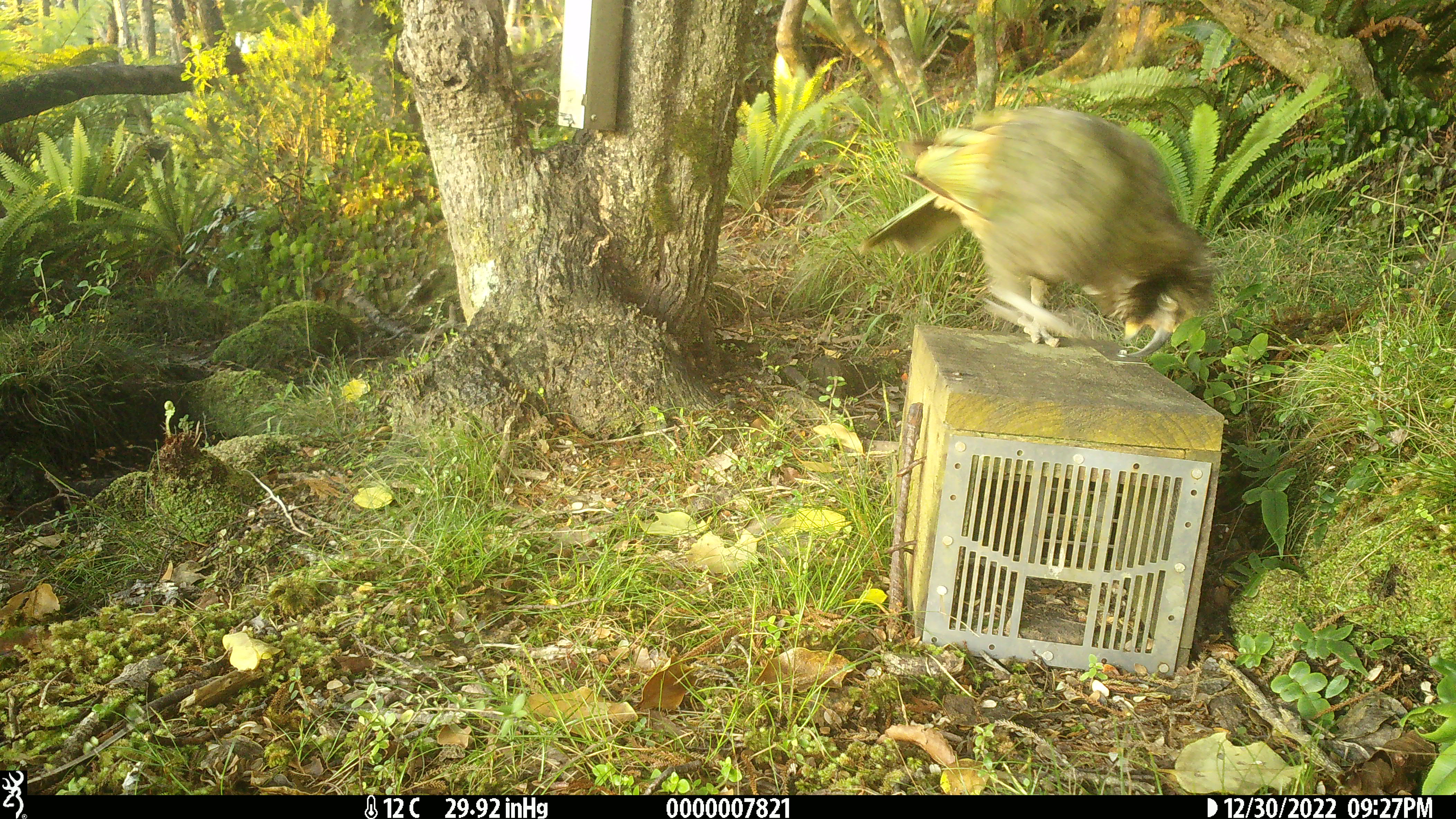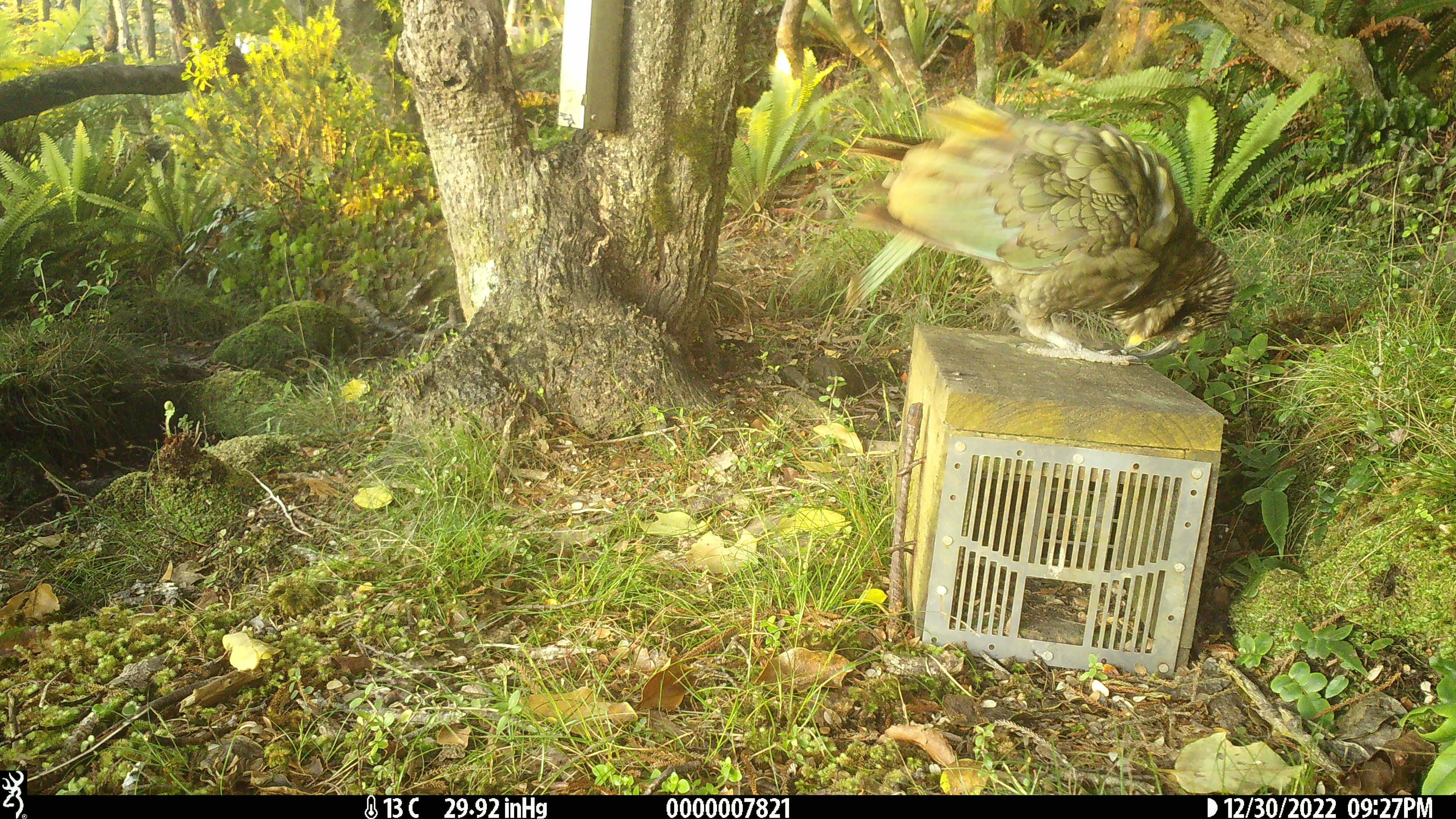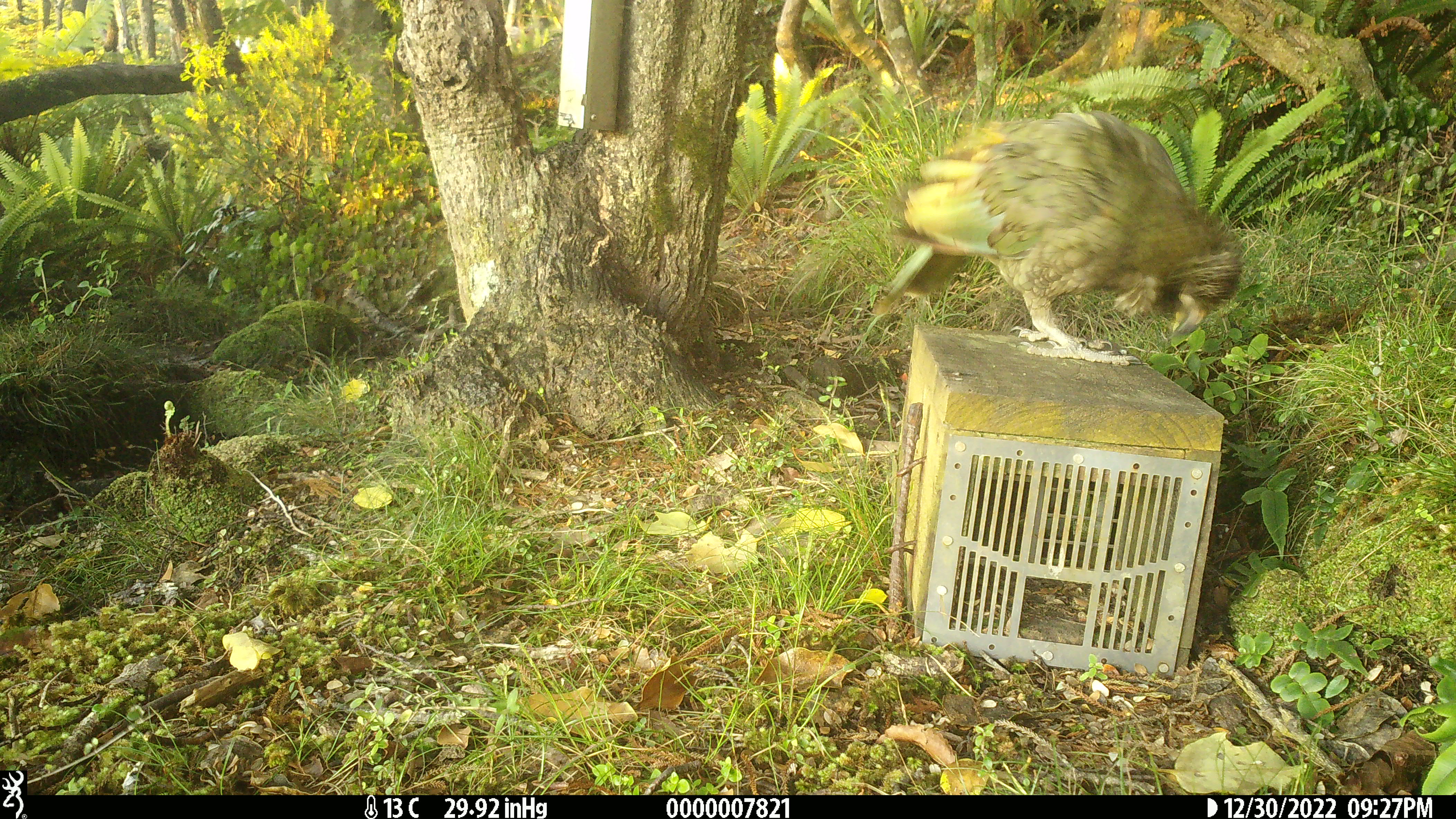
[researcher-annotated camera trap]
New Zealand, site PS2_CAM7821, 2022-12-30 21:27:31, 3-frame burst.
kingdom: Animalia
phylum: Chordata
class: Aves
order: Psittaciformes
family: Strigopidae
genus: Nestor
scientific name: Nestor notabilis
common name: kea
Kea (Nestor notabilis).